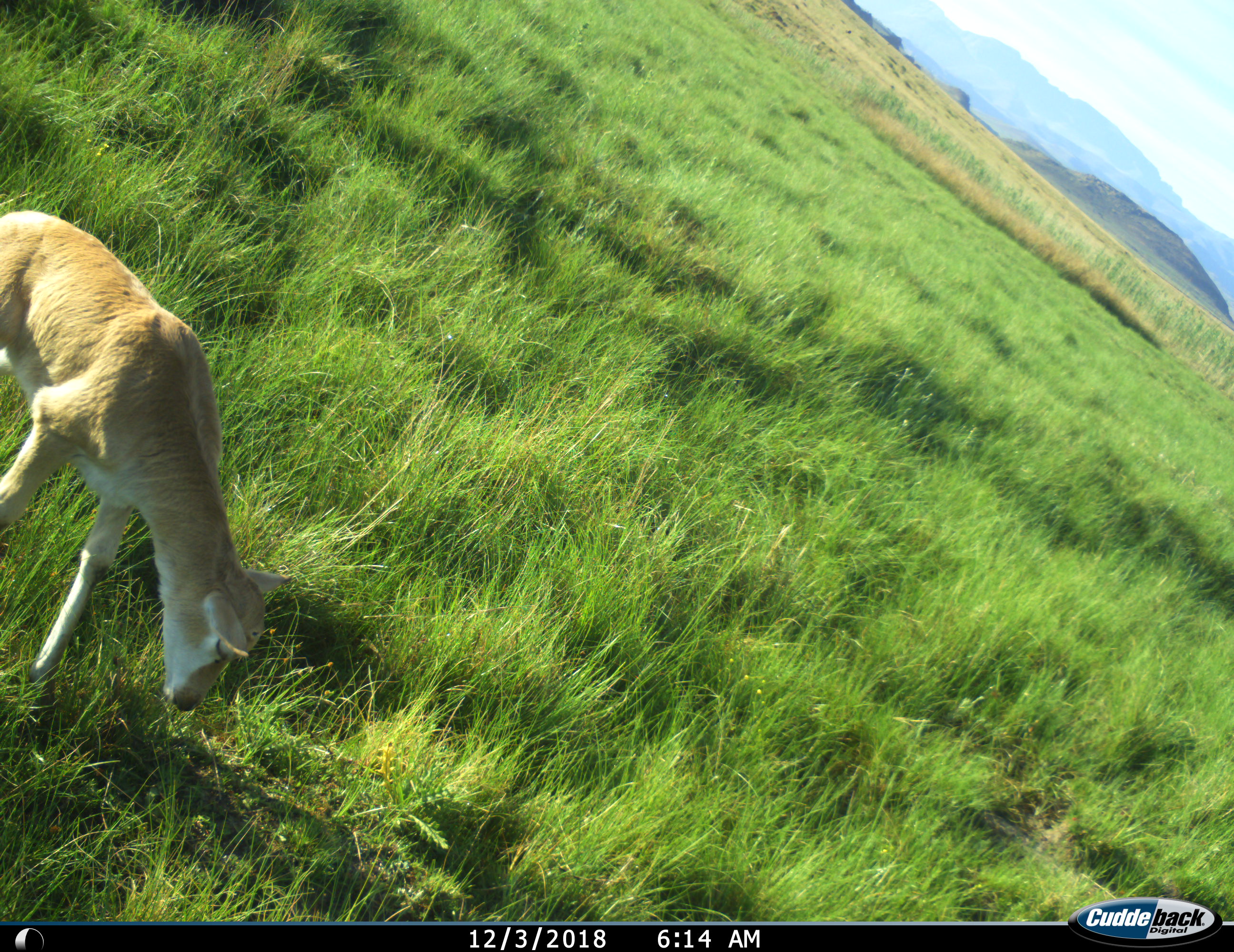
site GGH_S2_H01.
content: unidentified animal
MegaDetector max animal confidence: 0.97